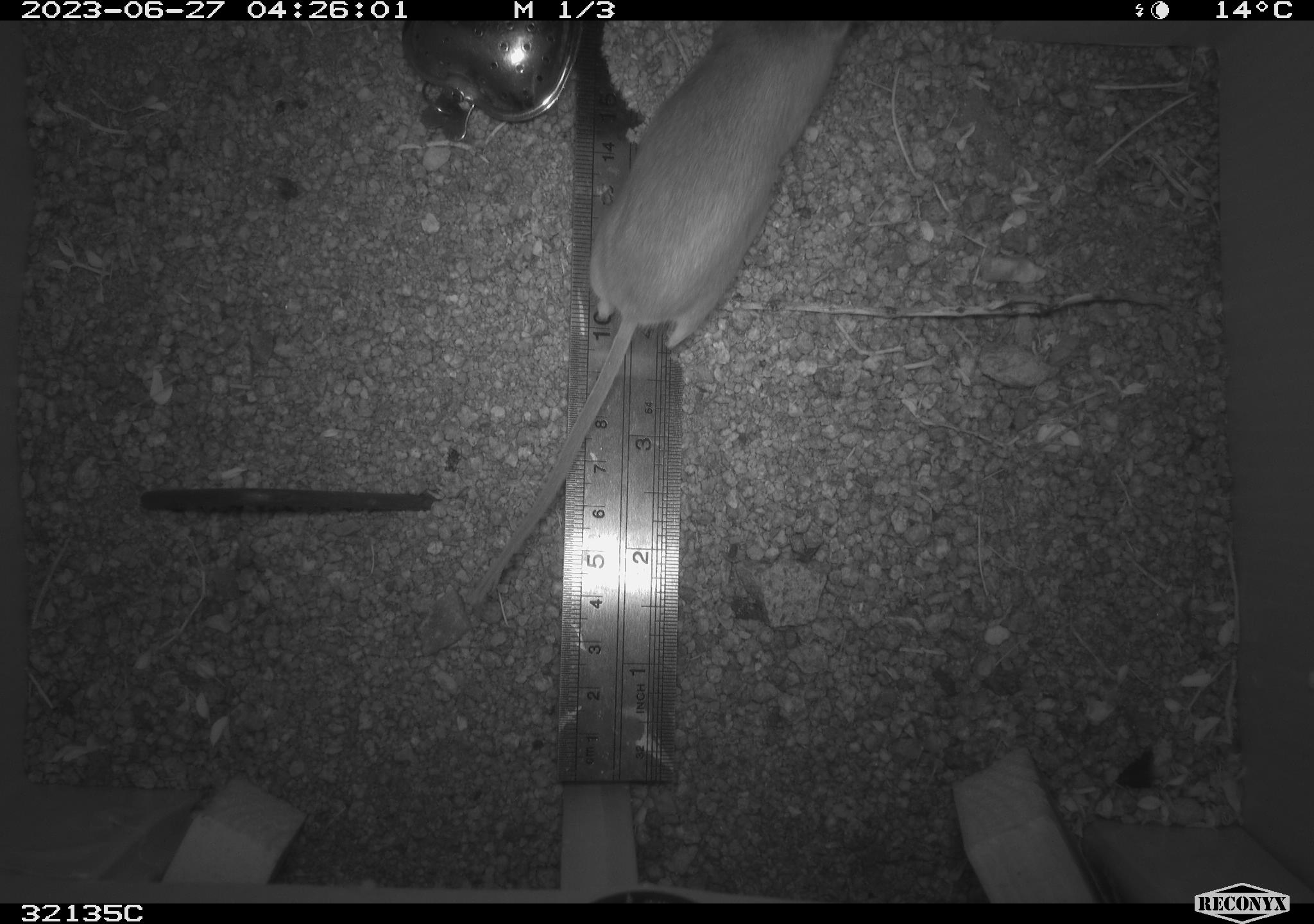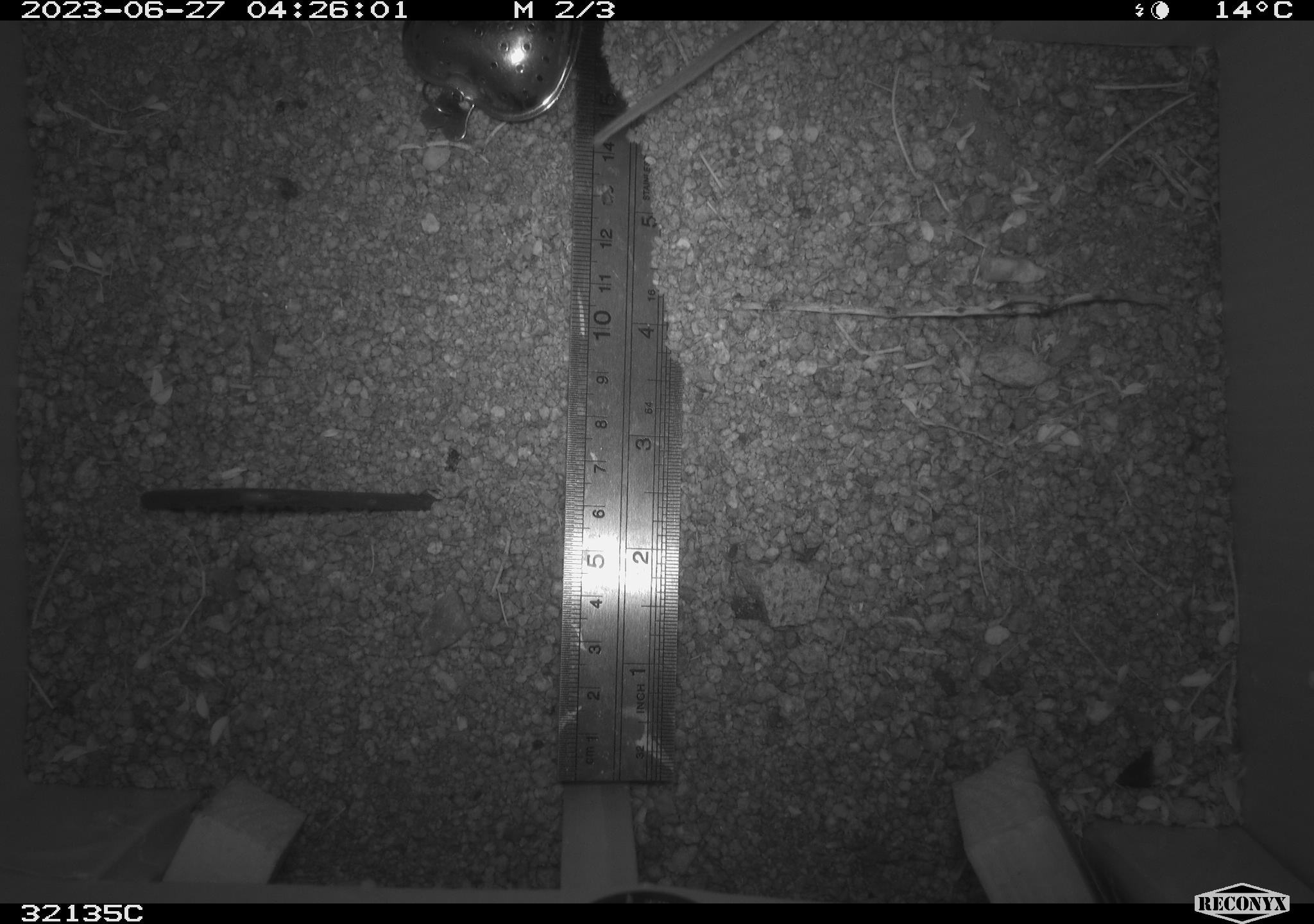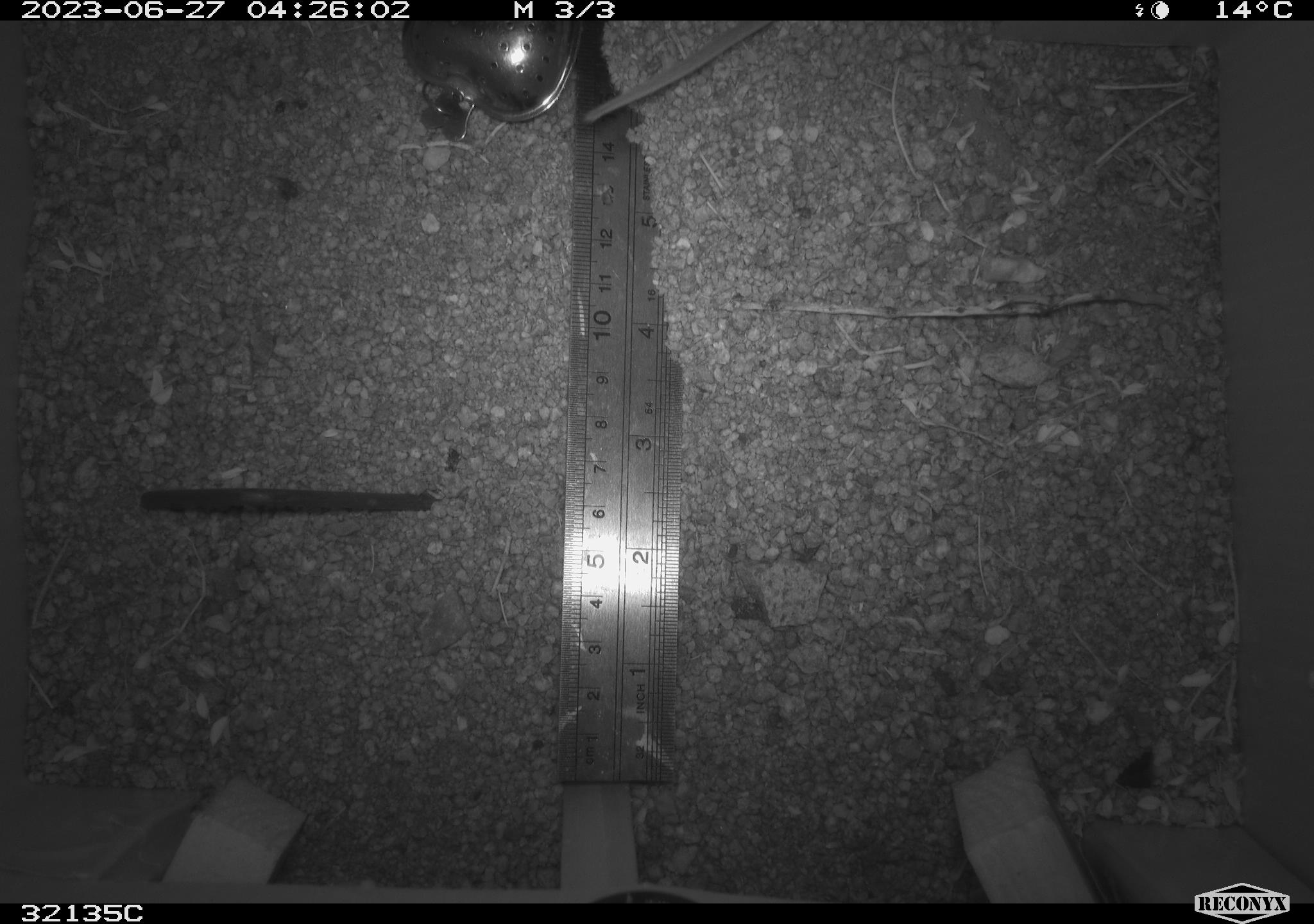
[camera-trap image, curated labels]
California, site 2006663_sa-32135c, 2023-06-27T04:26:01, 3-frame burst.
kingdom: Animalia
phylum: Chordata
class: Mammalia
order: Rodentia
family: Cricetidae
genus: Peromyscus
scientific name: Peromyscus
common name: deer mice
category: peromyscus species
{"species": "peromyscus species (deer mice) (Peromyscus)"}